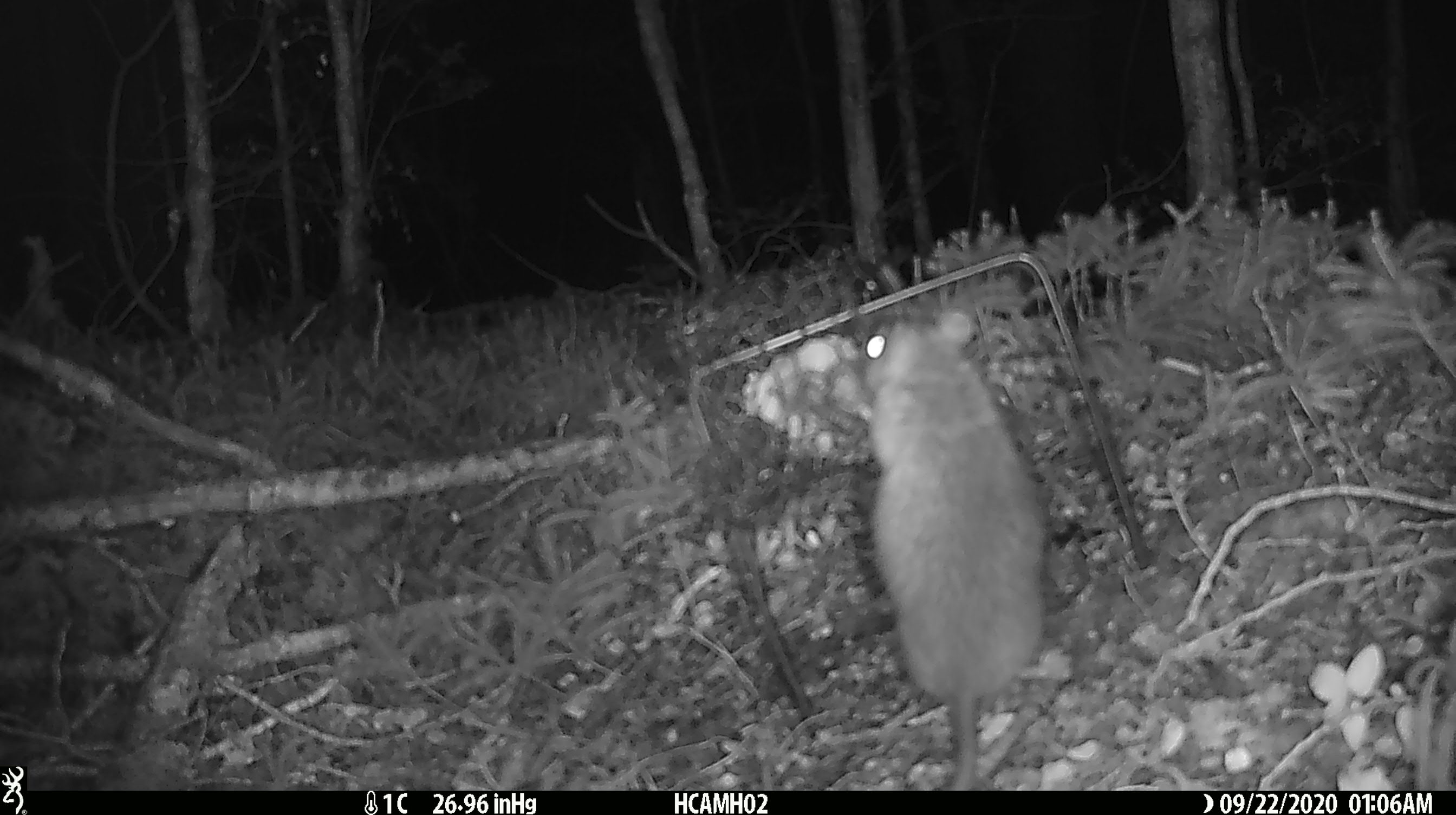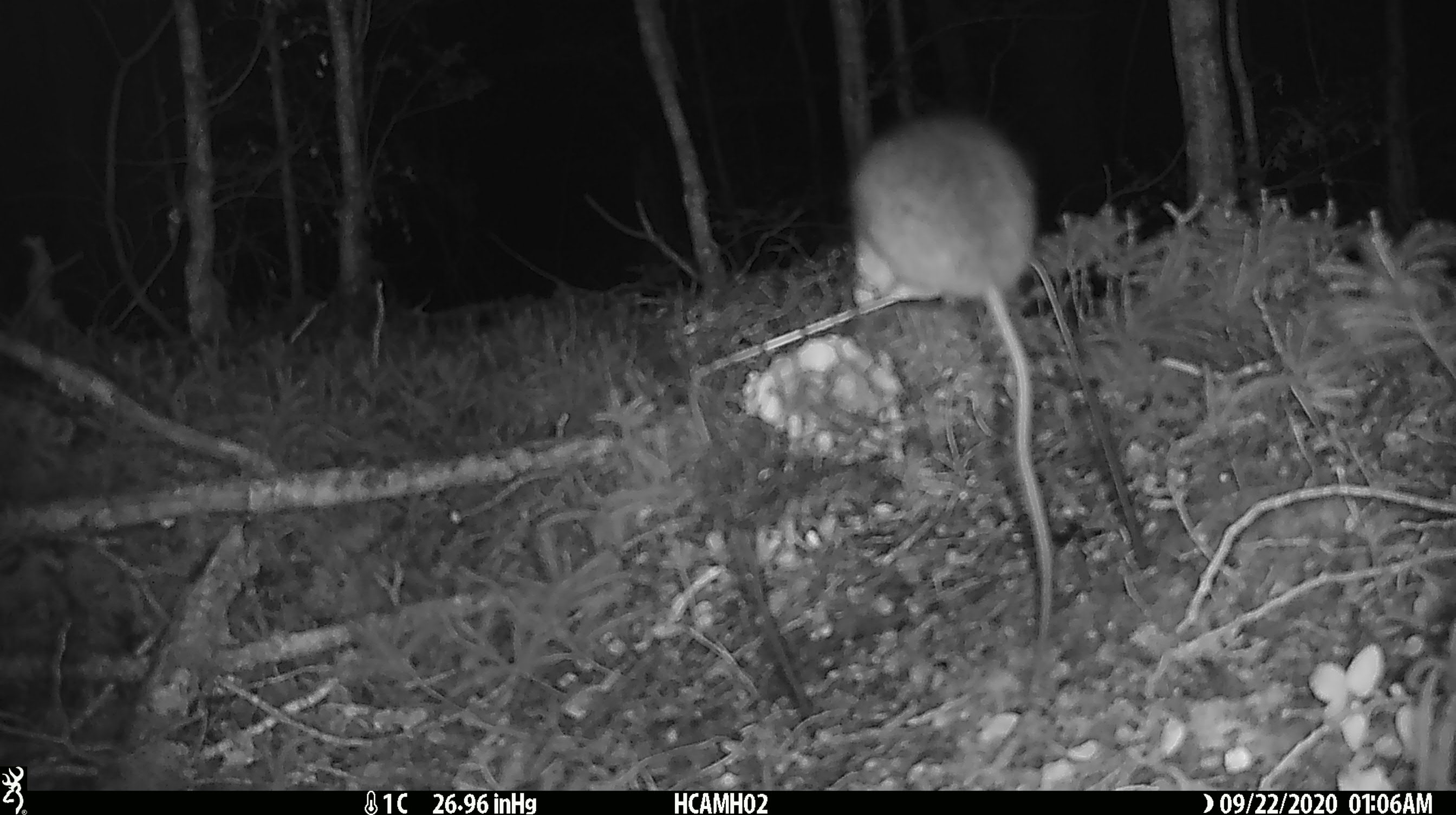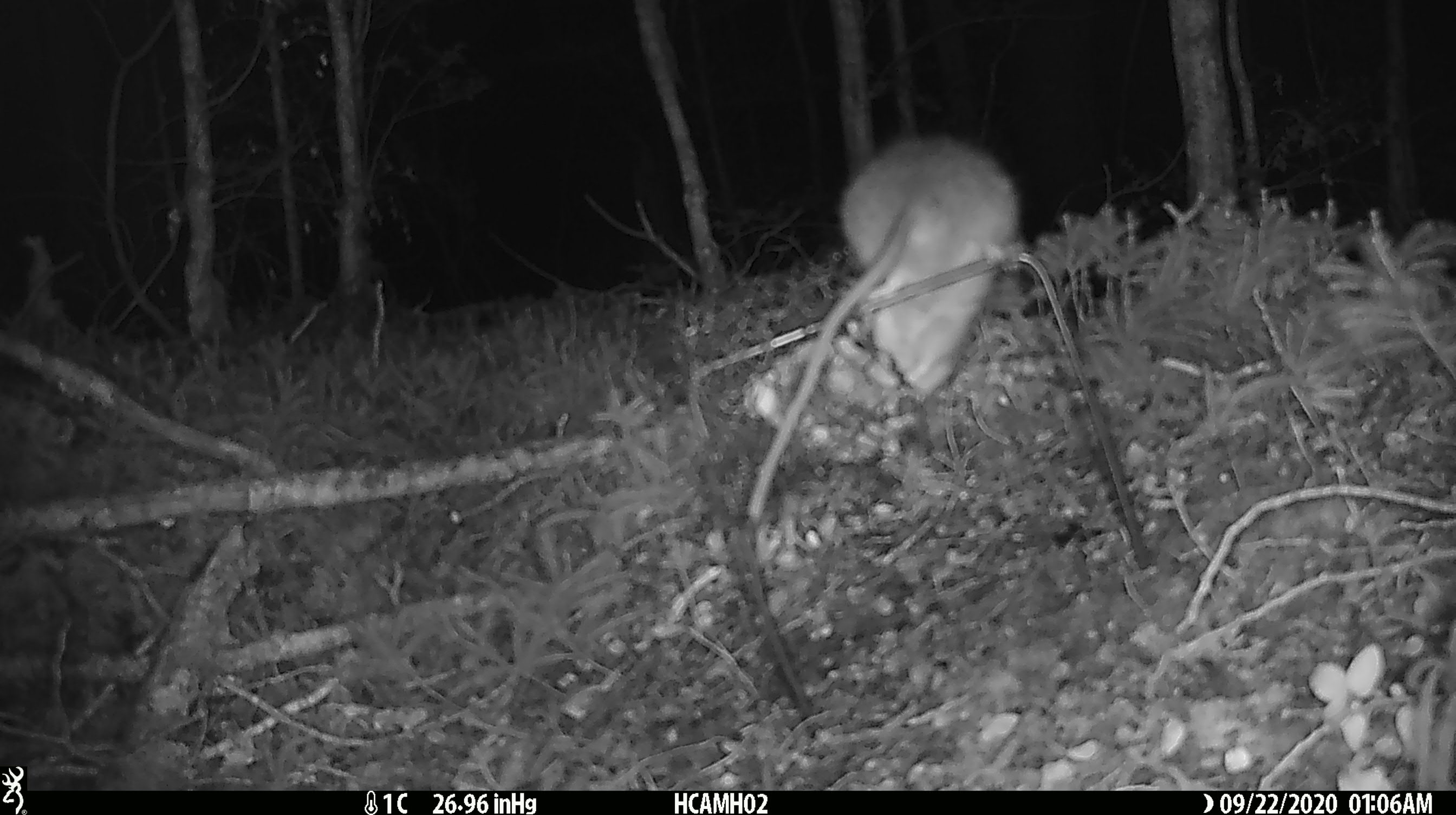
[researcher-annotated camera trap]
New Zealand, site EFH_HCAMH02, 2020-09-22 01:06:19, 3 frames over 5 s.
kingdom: Animalia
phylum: Chordata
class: Mammalia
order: Rodentia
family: Muridae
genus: Rattus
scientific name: Rattus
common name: rat